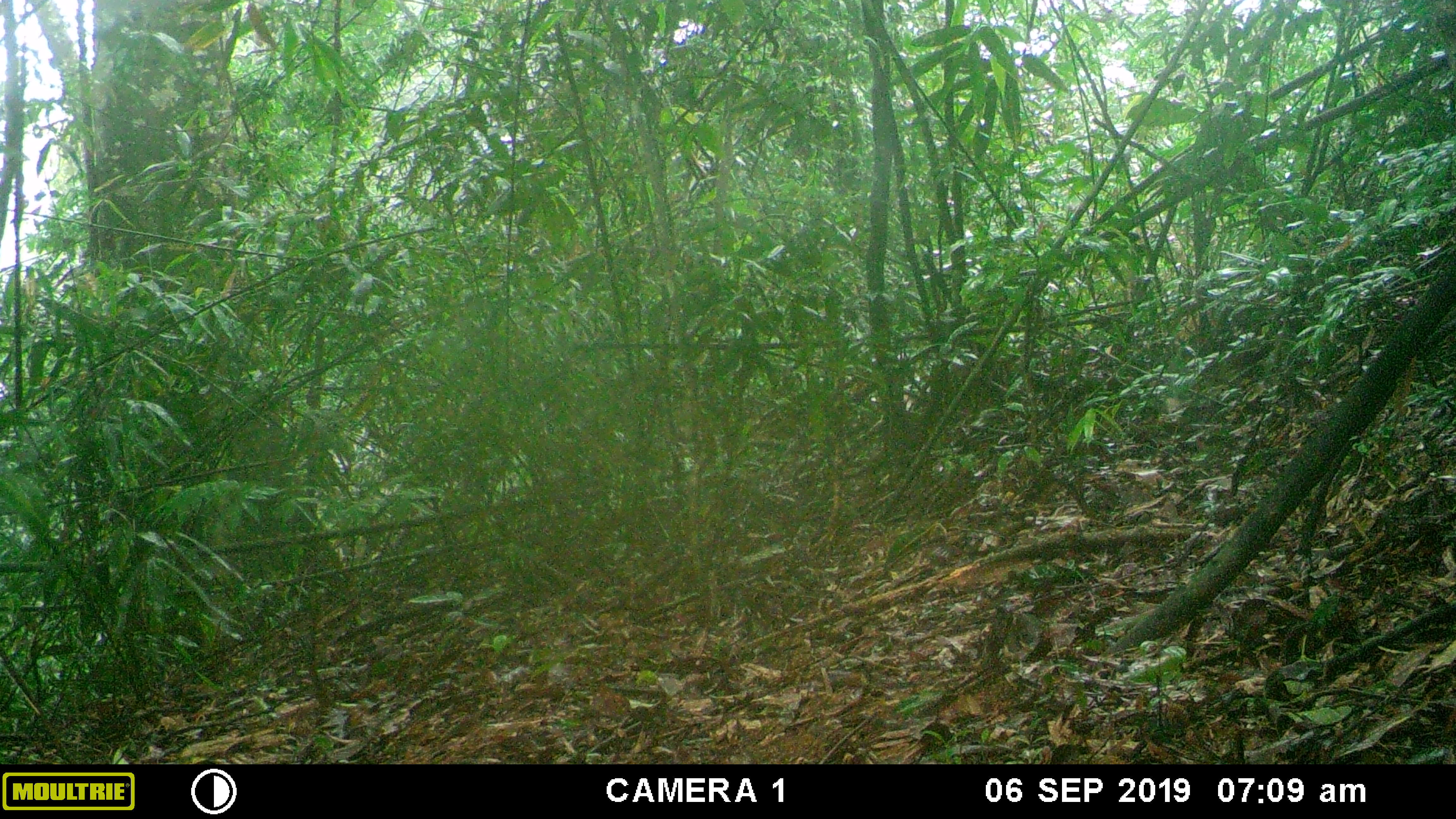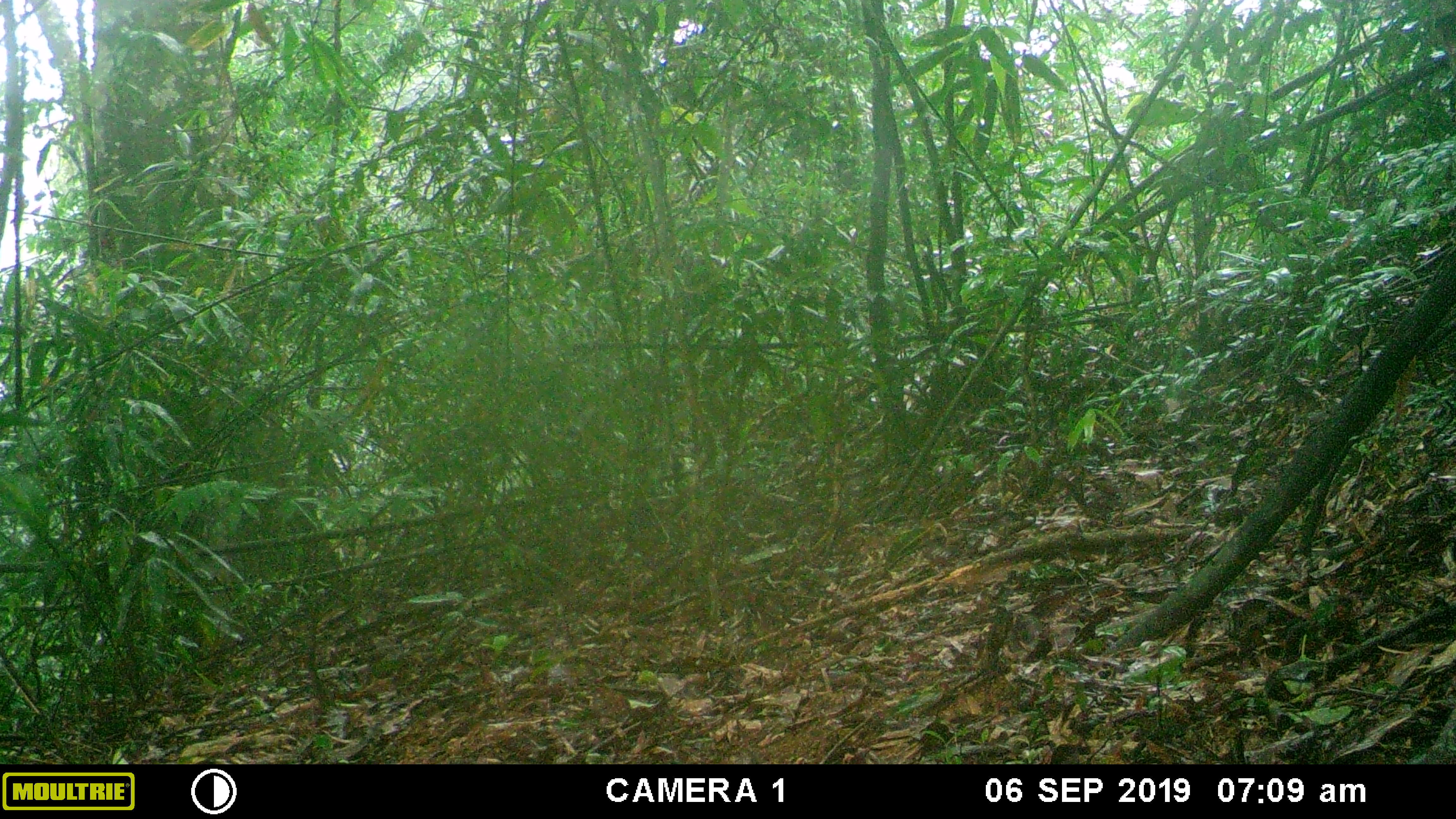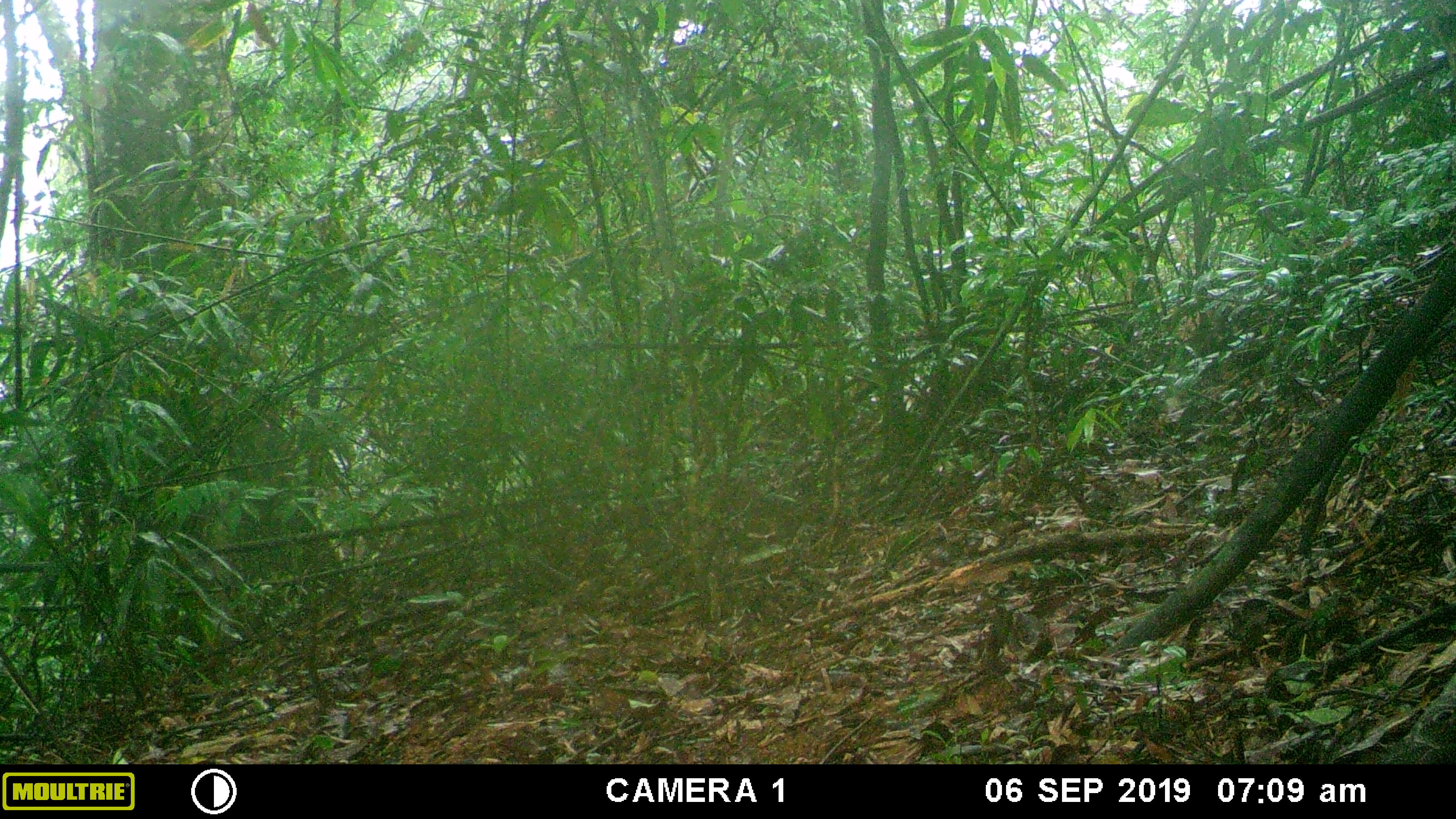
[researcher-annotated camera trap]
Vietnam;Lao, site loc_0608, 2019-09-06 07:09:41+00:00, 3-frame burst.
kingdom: Animalia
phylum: Chordata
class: Aves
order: Galliformes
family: Phasianidae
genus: Polyplectron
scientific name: Polyplectron bicalcaratum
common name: gray peacock-pheasant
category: grey peacock pheasant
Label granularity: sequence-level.